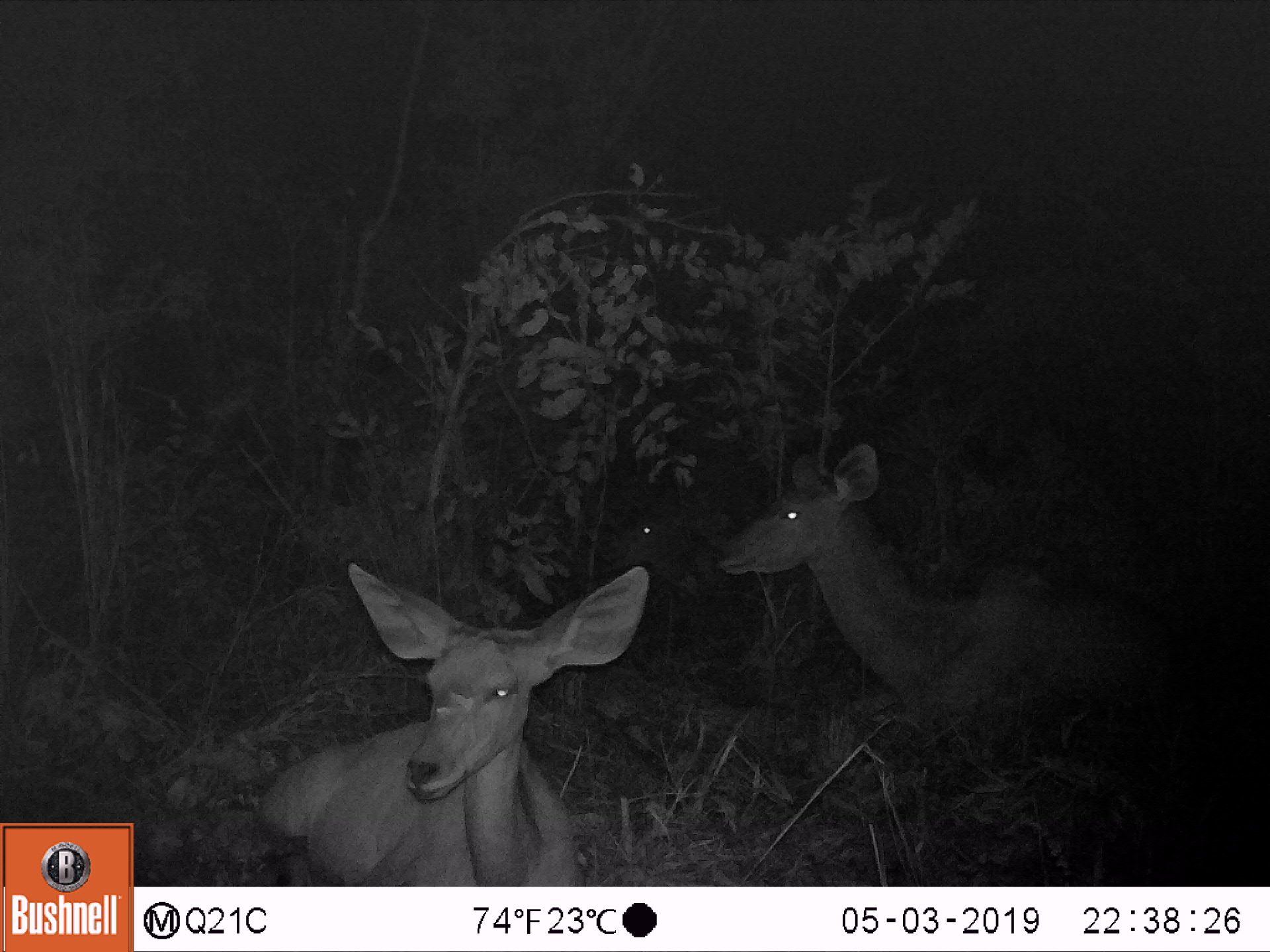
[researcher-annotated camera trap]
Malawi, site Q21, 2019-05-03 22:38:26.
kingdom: Animalia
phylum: Chordata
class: Mammalia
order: Artiodactyla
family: Bovidae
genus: Tragelaphus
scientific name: Tragelaphus strepsiceros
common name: greater kudu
Greater kudu (Tragelaphus strepsiceros), count 2.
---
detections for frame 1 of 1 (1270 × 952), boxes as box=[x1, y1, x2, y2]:
greater kudu: box=[712, 437, 1190, 740]; box=[248, 544, 661, 884]